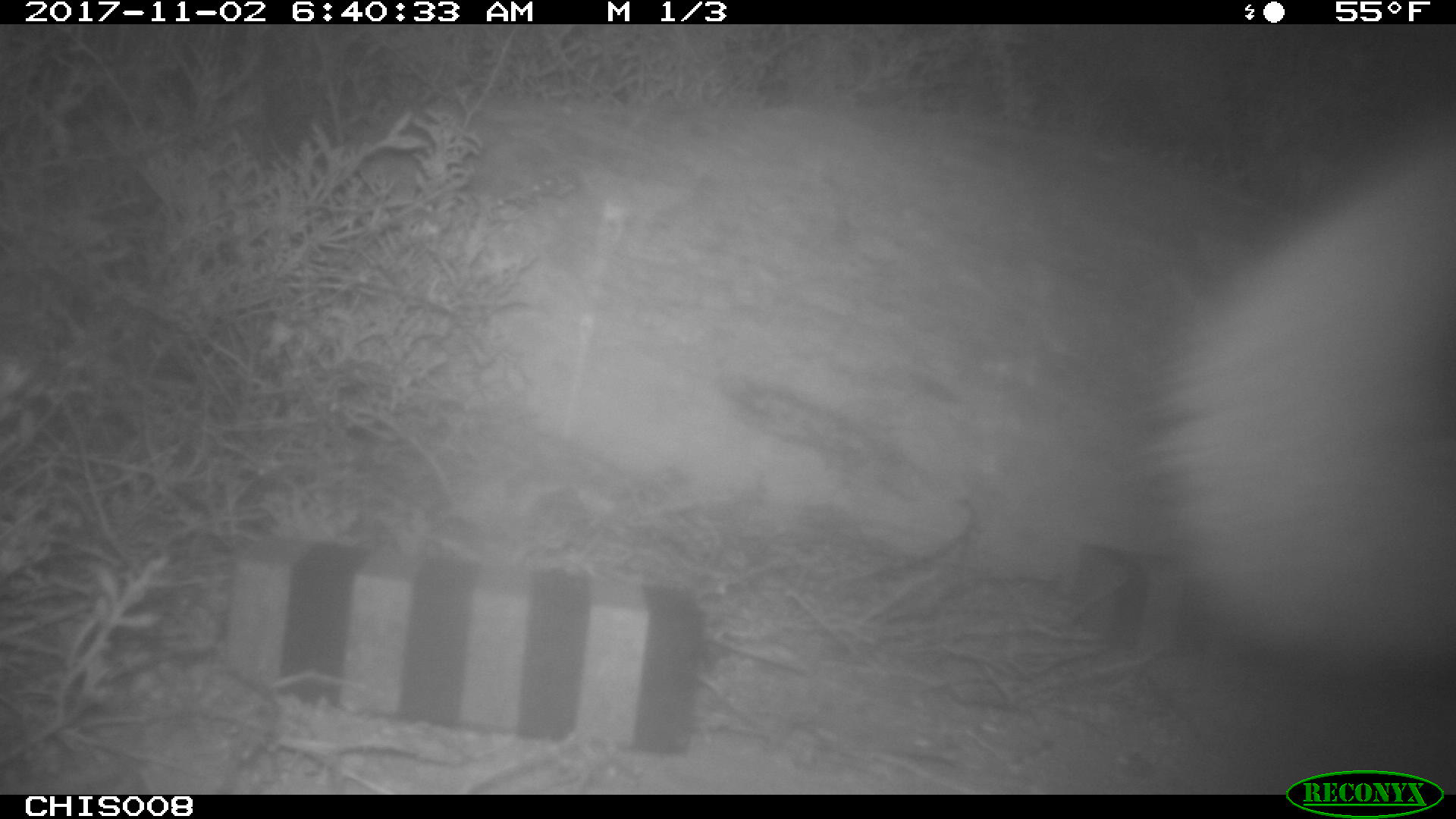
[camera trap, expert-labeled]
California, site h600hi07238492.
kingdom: Animalia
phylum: Chordata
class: Mammalia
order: Carnivora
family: Canidae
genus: Urocyon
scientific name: Urocyon littoralis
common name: island fox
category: fox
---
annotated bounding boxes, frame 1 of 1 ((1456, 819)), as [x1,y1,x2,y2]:
fox: [1102,124,1455,672]